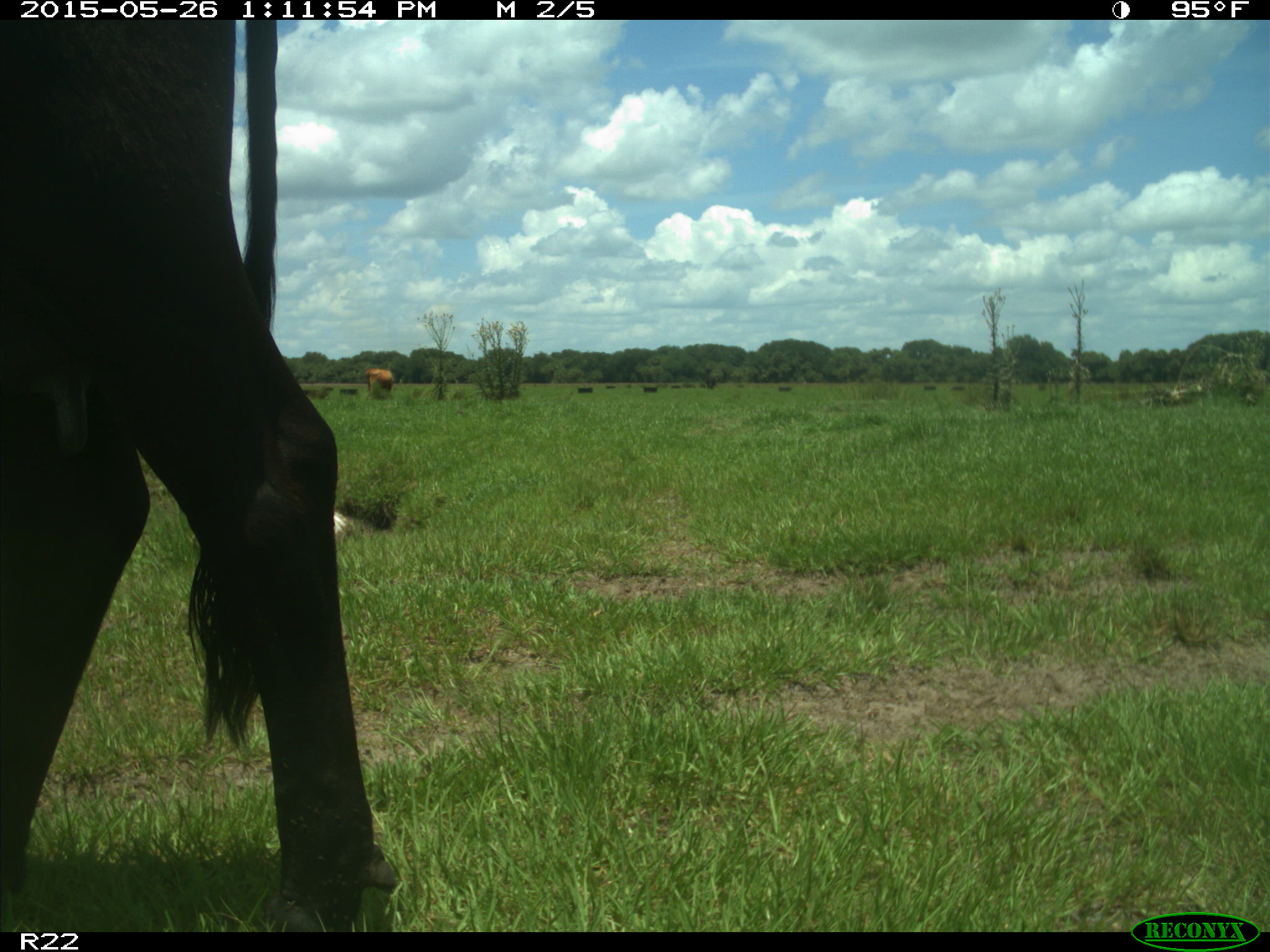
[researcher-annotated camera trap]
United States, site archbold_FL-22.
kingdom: Animalia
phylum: Chordata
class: Mammalia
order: Artiodactyla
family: Bovidae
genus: Bos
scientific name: Bos taurus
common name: domestic cow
Bos taurus (domestic cow).